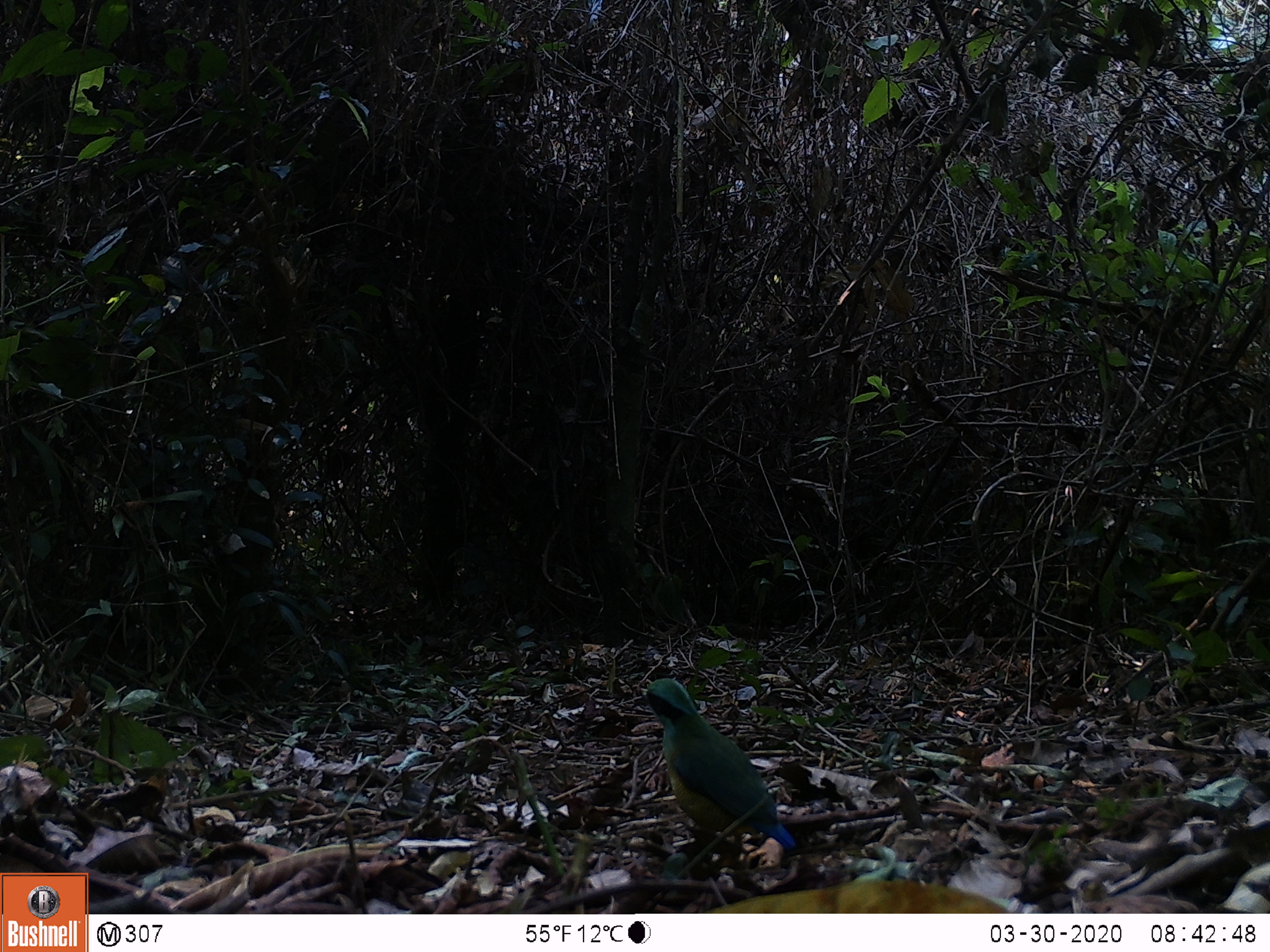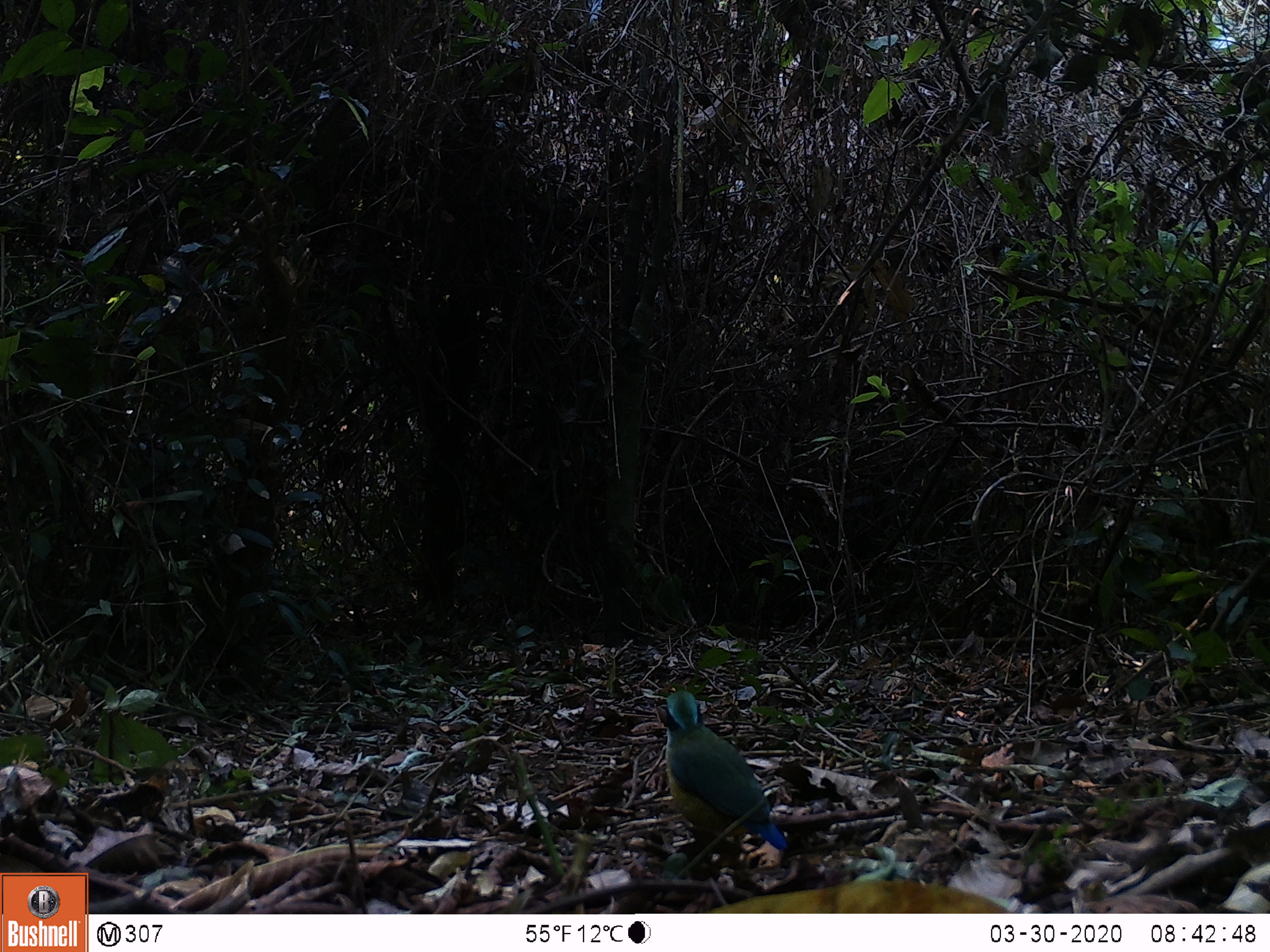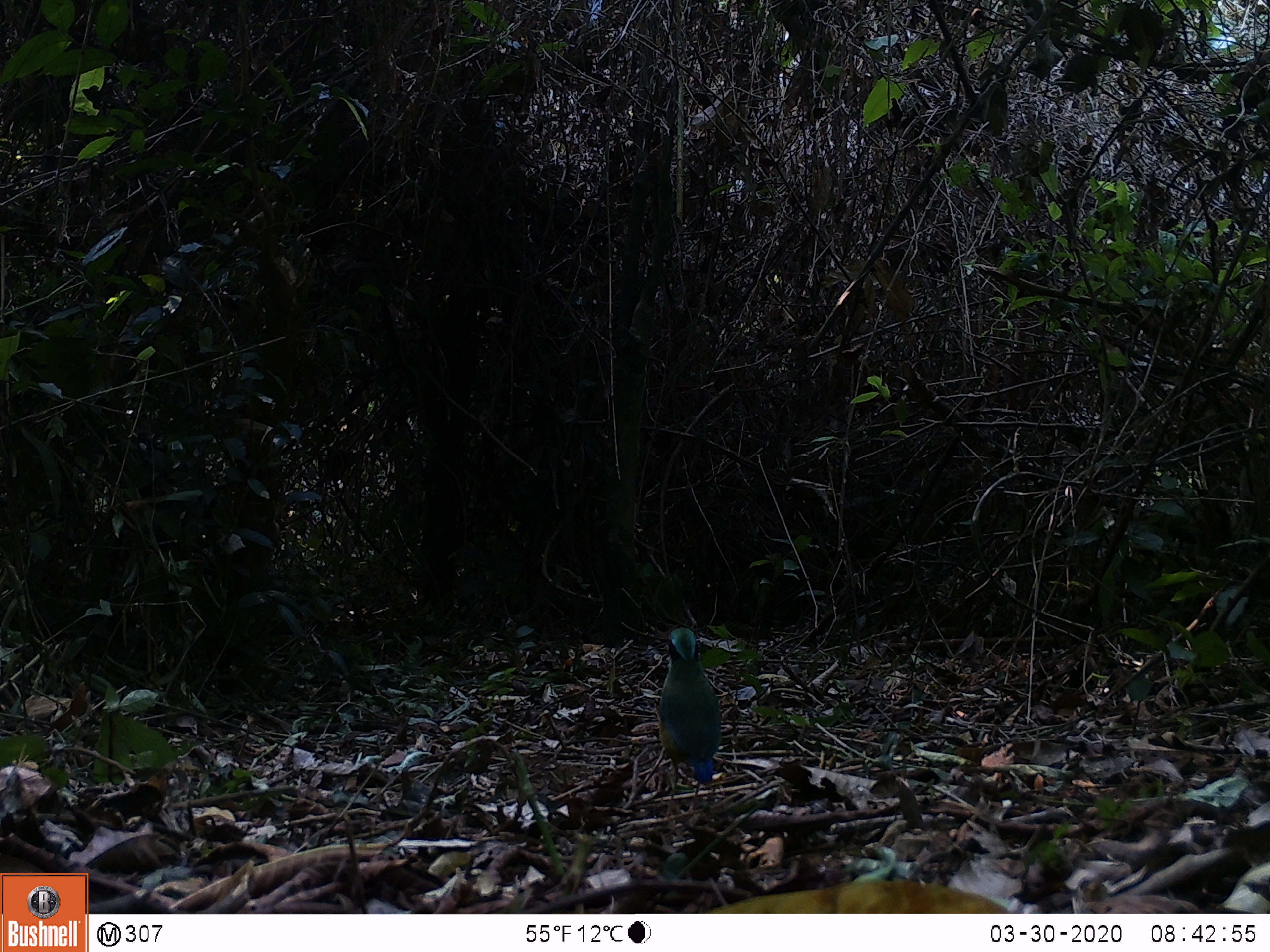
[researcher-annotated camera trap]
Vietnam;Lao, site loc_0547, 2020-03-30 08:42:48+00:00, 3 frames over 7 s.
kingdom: Animalia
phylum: Chordata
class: Aves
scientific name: Aves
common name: bird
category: unidentified bird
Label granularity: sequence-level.